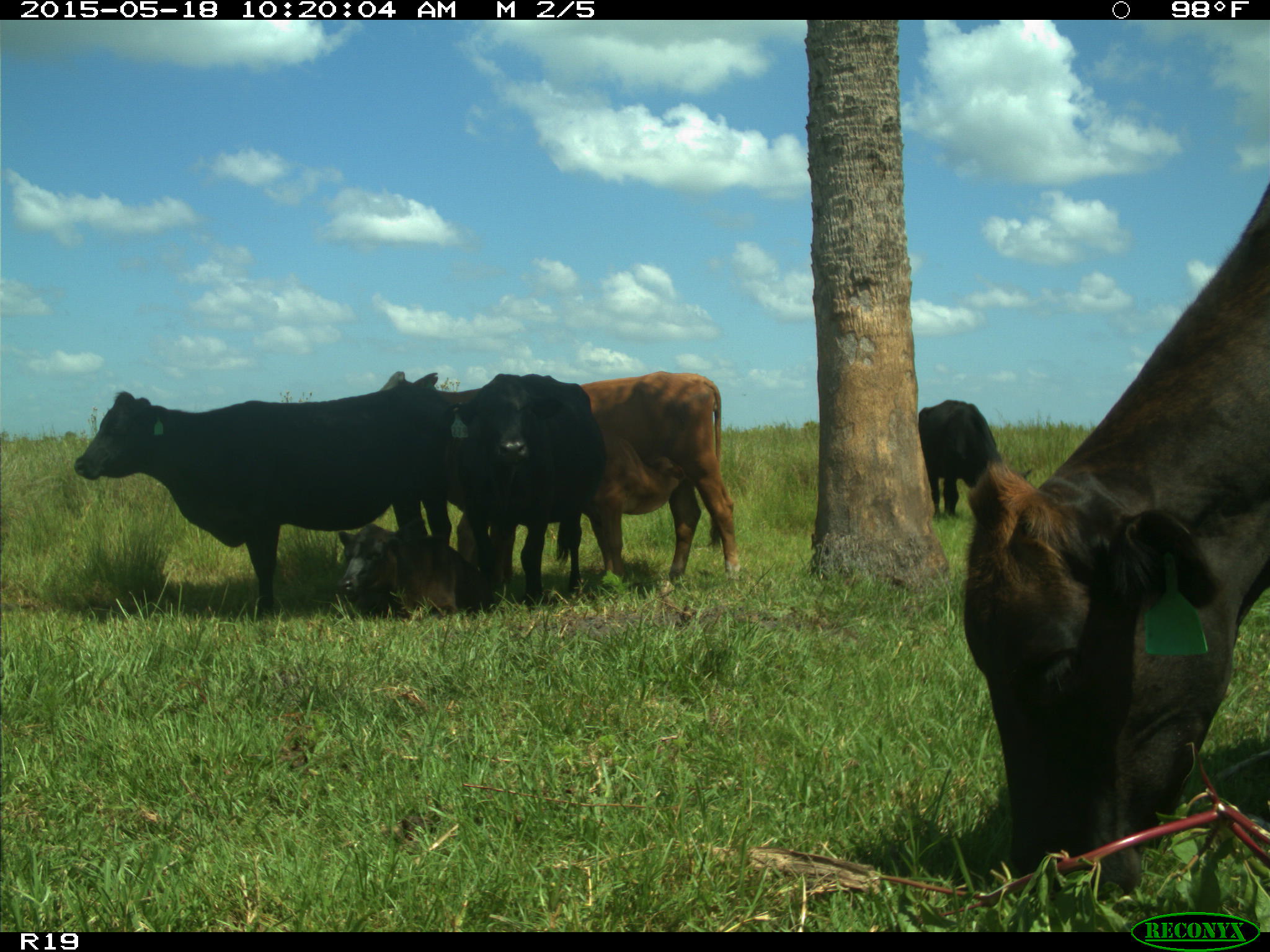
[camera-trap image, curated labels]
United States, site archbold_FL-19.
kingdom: Animalia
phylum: Chordata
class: Mammalia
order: Artiodactyla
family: Bovidae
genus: Bos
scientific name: Bos taurus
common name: domestic cow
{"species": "Bos taurus (domestic cow)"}